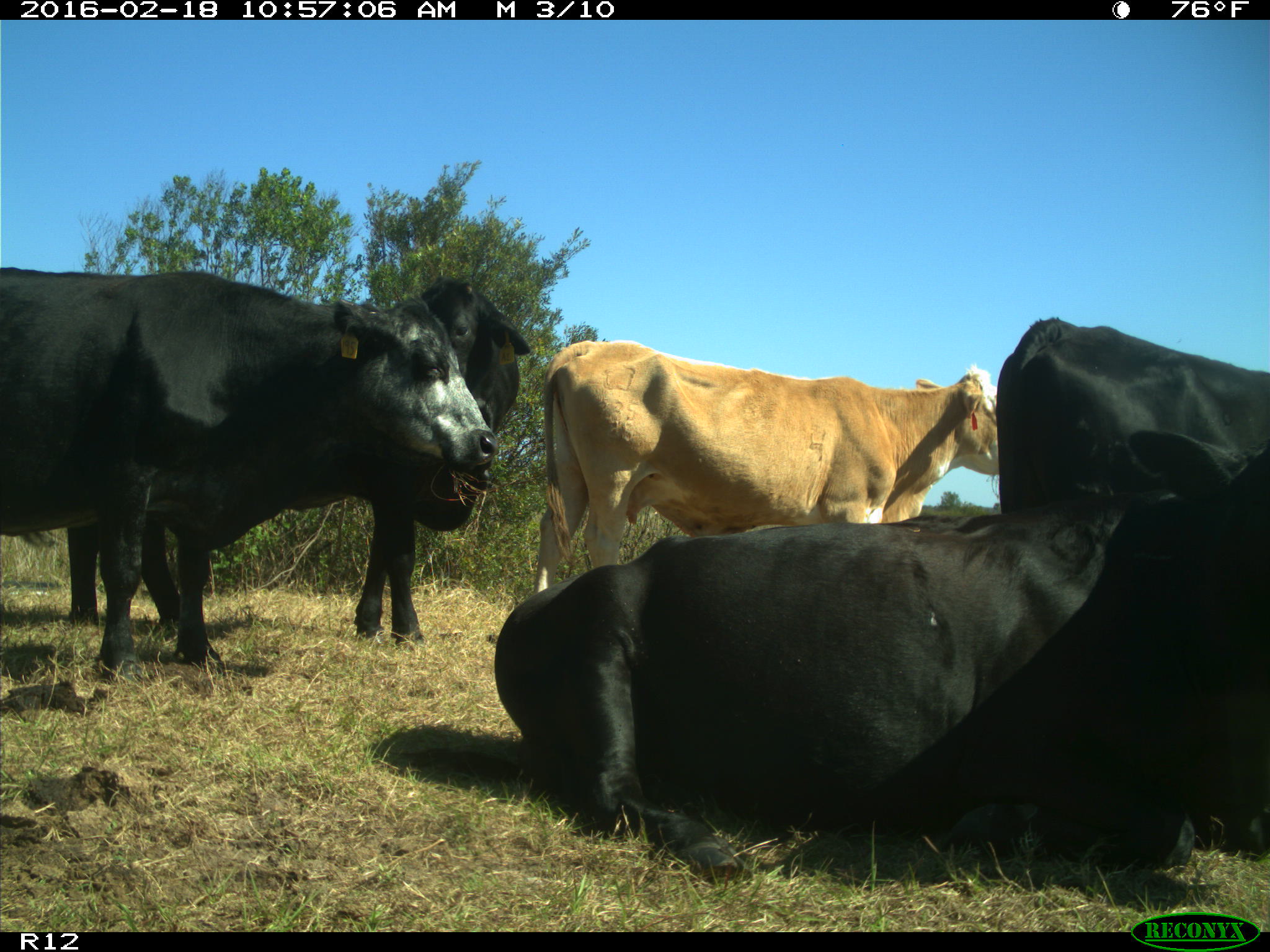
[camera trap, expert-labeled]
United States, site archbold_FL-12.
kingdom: Animalia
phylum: Chordata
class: Mammalia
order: Artiodactyla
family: Bovidae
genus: Bos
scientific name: Bos taurus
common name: domestic cow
Bos taurus (domestic cow).